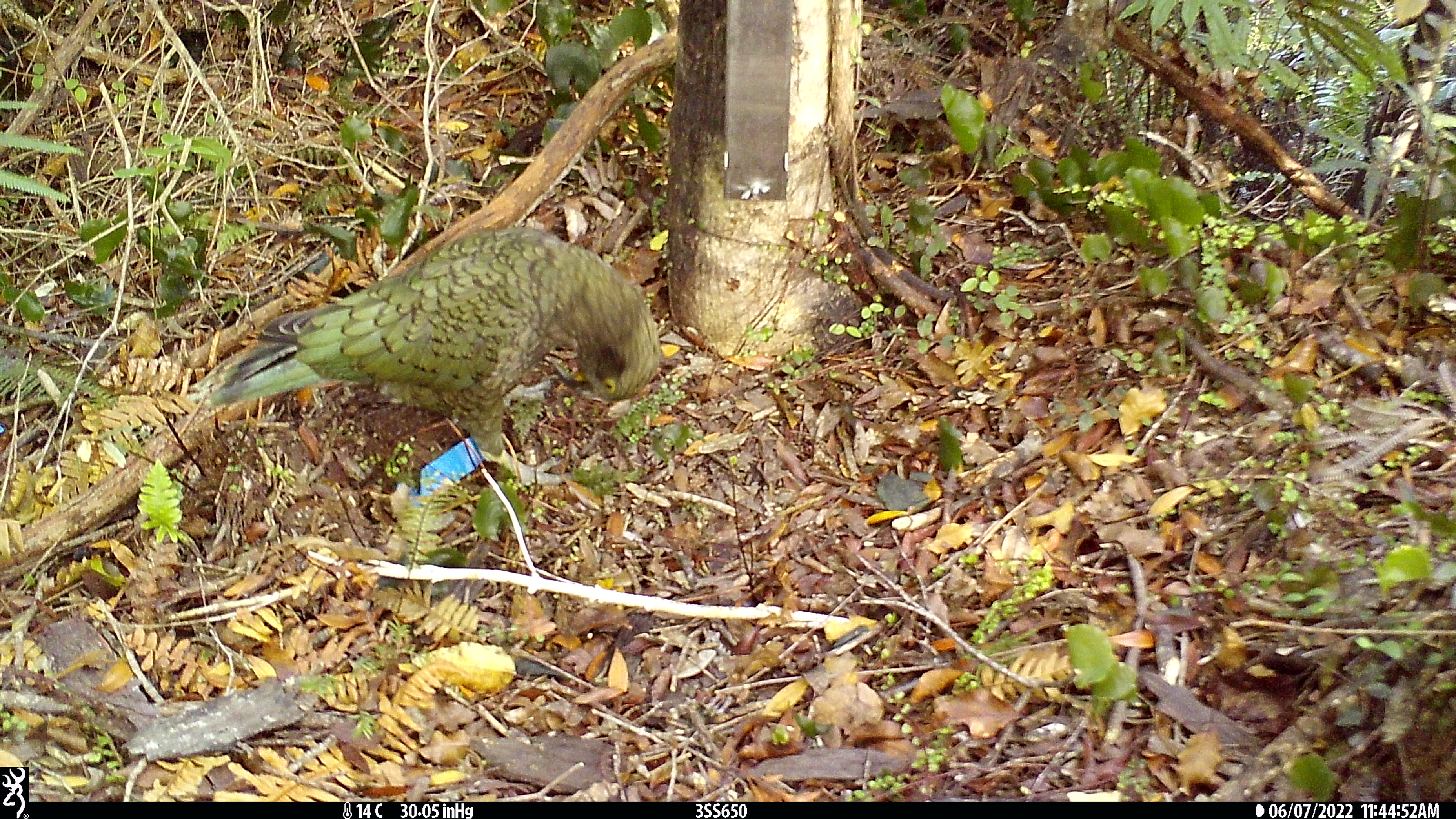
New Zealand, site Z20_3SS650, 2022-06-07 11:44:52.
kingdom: Animalia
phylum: Chordata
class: Aves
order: Psittaciformes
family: Strigopidae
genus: Nestor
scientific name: Nestor notabilis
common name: kea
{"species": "kea (Nestor notabilis)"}